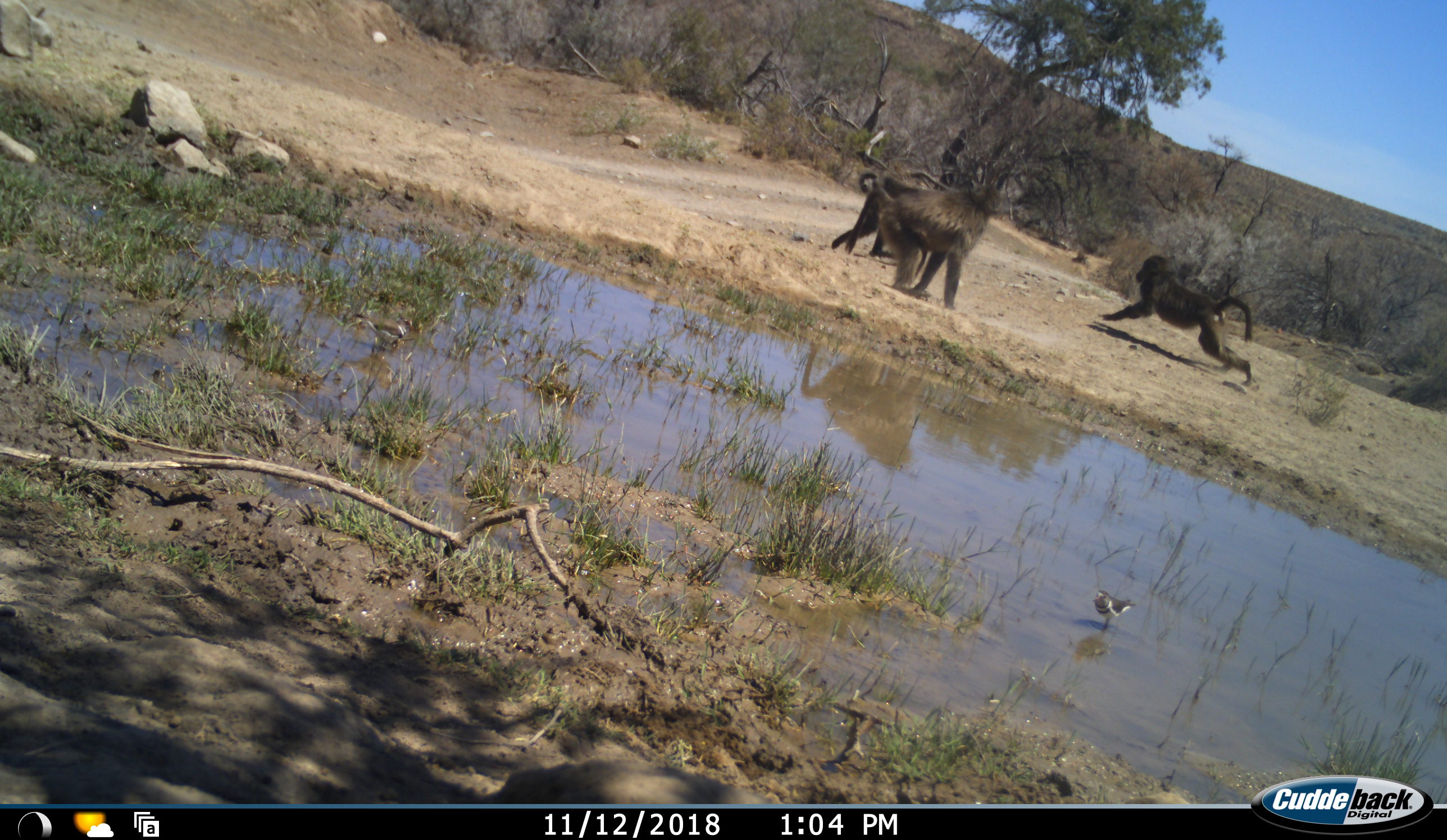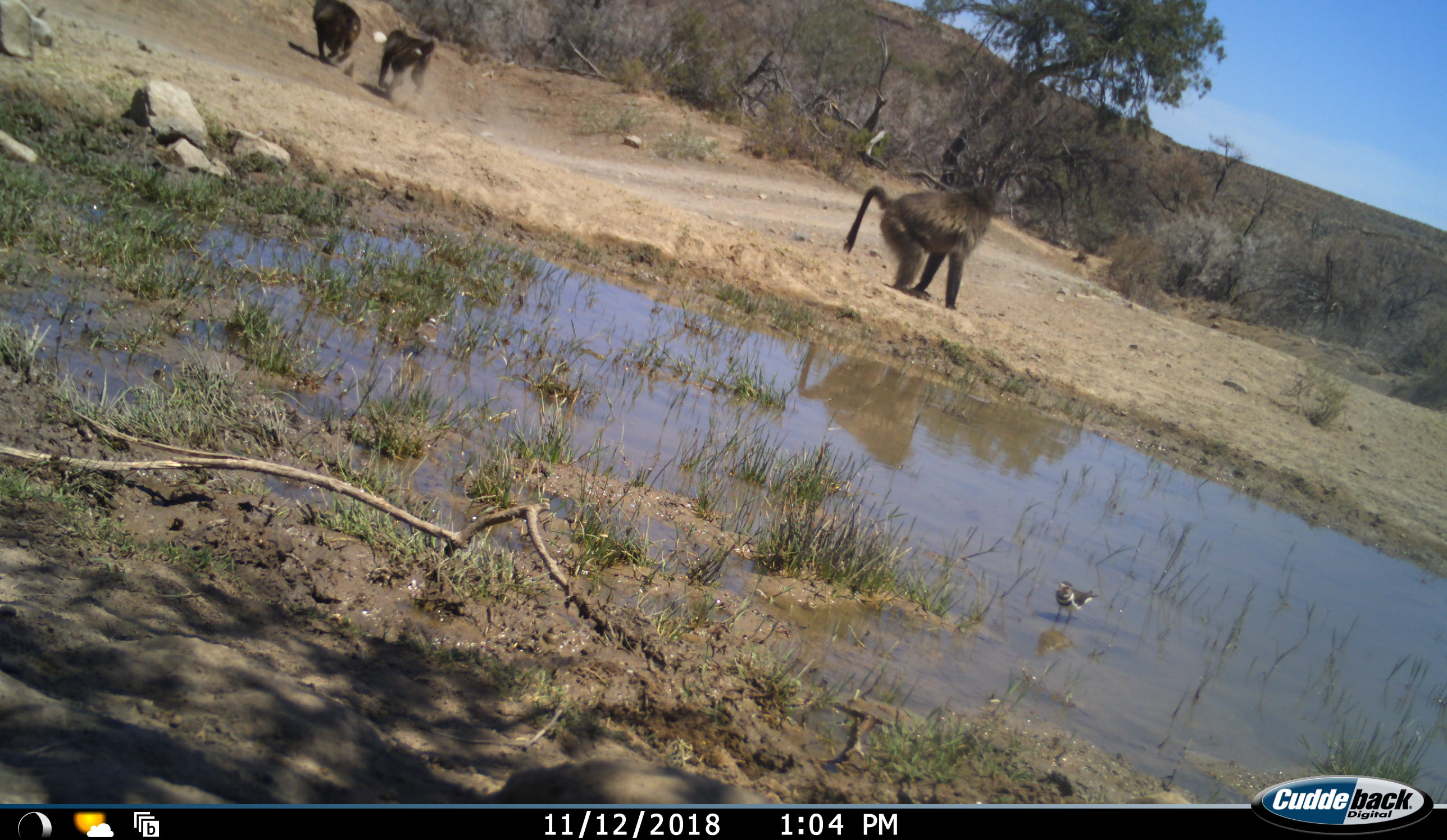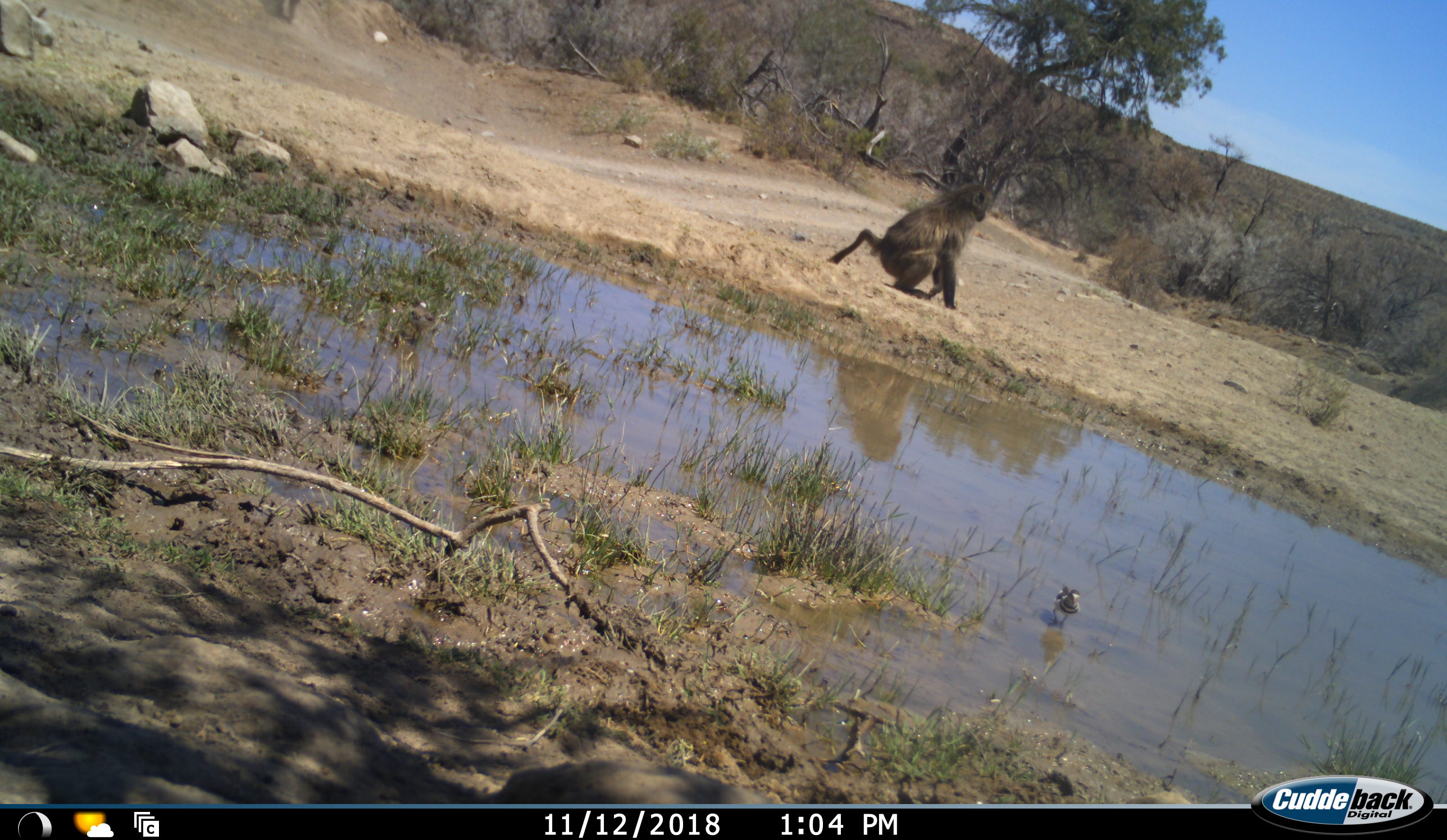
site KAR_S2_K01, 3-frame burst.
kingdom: Animalia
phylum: Chordata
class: Mammalia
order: Primates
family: Cercopithecidae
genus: Papio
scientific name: Papio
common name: baboon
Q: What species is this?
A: Baboon (Papio).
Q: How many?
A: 3.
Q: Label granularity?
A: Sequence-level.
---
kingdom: Animalia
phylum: Chordata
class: Aves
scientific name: Aves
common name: bird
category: birdother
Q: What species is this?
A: Birdother (bird) (Aves).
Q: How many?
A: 1.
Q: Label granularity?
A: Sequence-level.